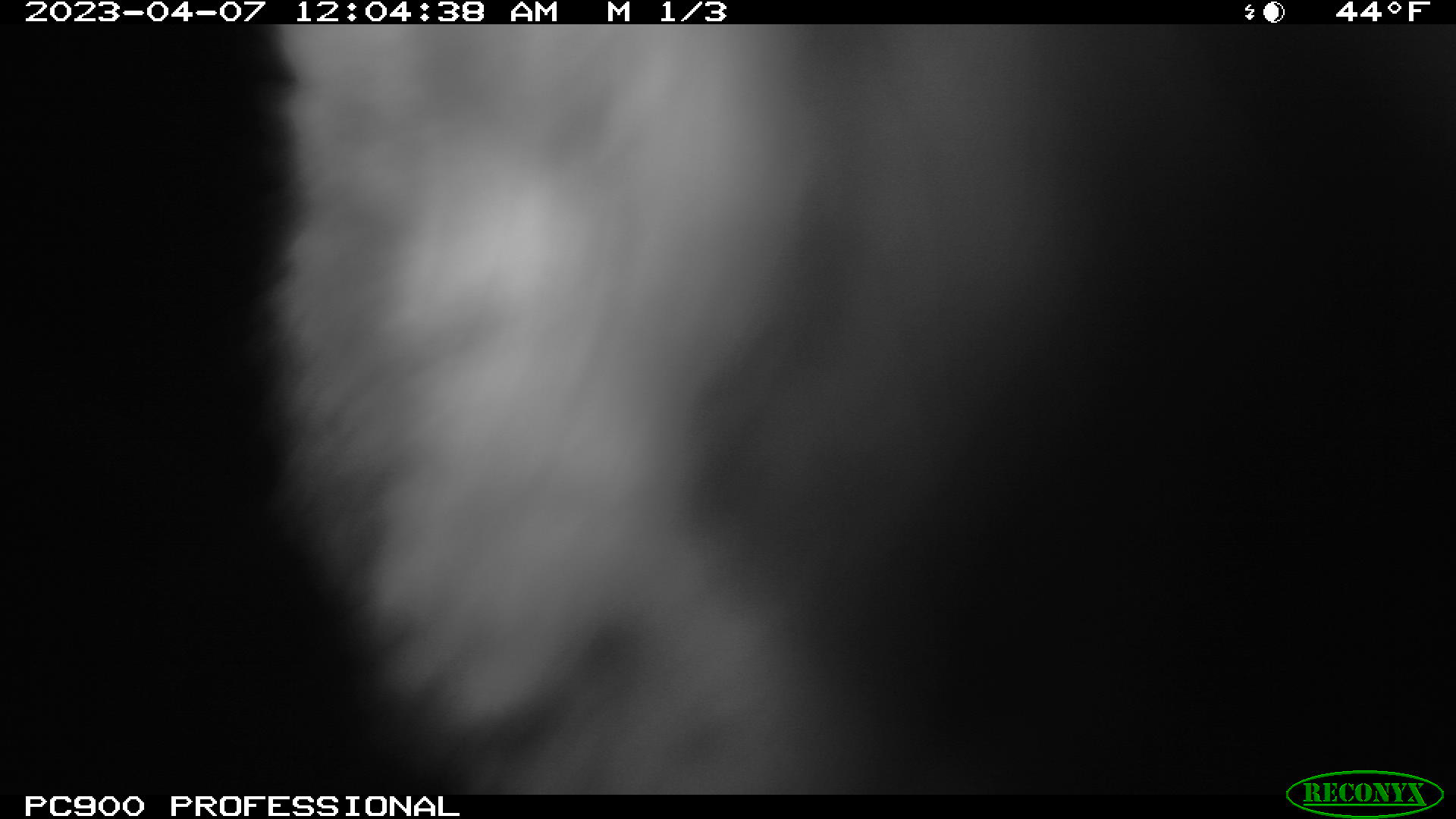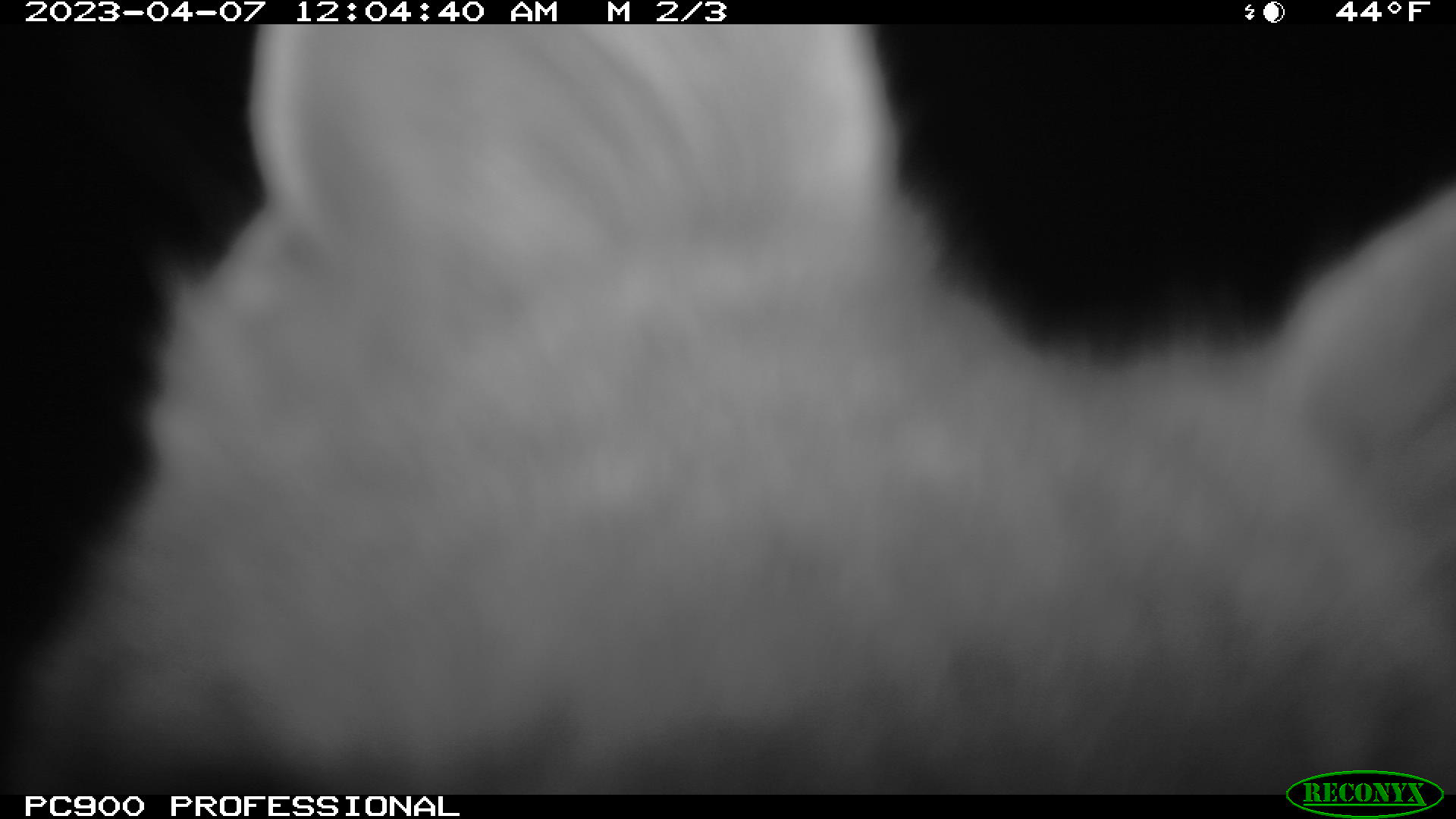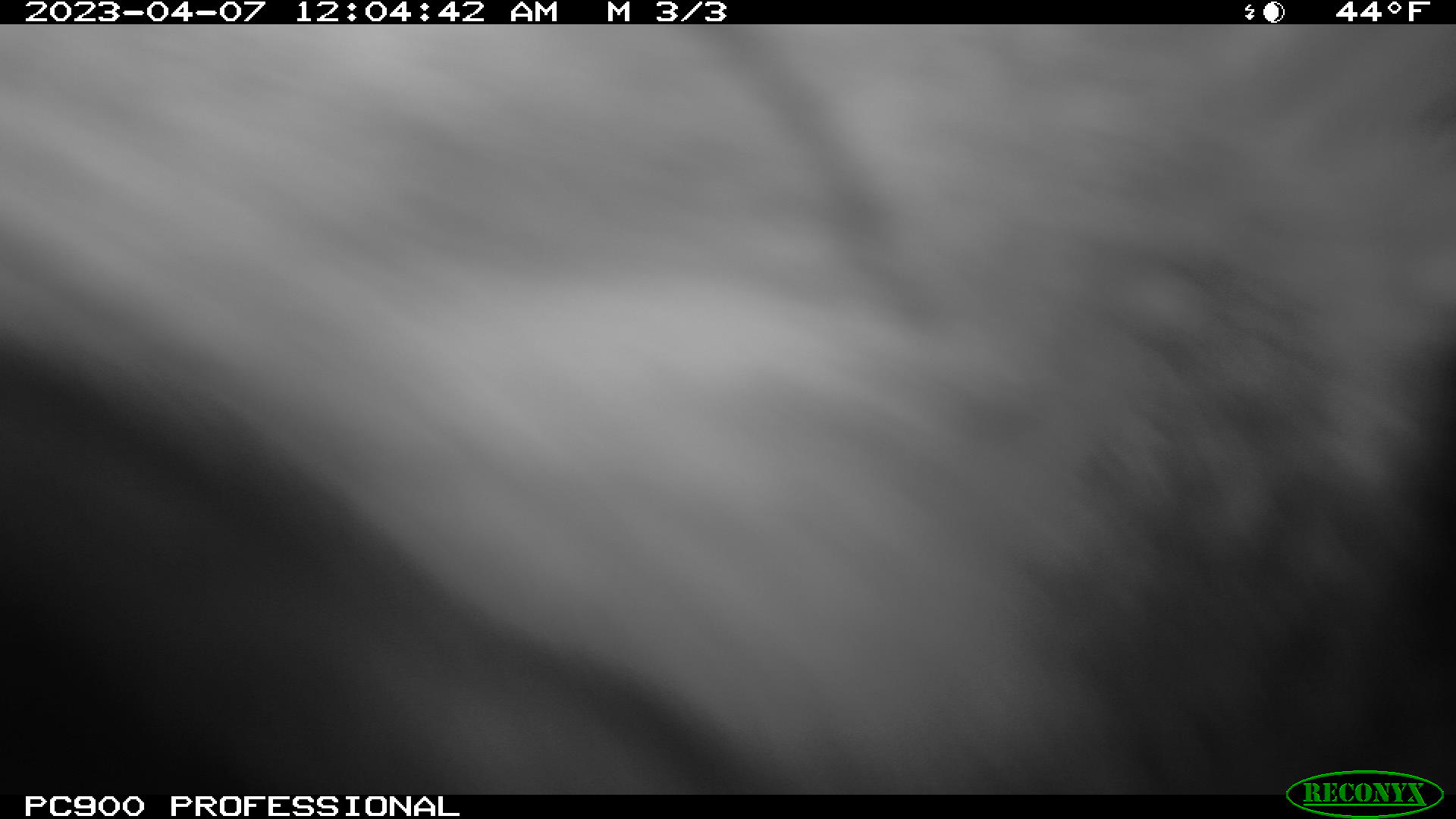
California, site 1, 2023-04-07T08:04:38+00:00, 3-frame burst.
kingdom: Animalia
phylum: Chordata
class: Mammalia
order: Carnivora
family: Canidae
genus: Urocyon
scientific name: Urocyon cinereoargenteus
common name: gray fox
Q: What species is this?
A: Gray fox (Urocyon cinereoargenteus).